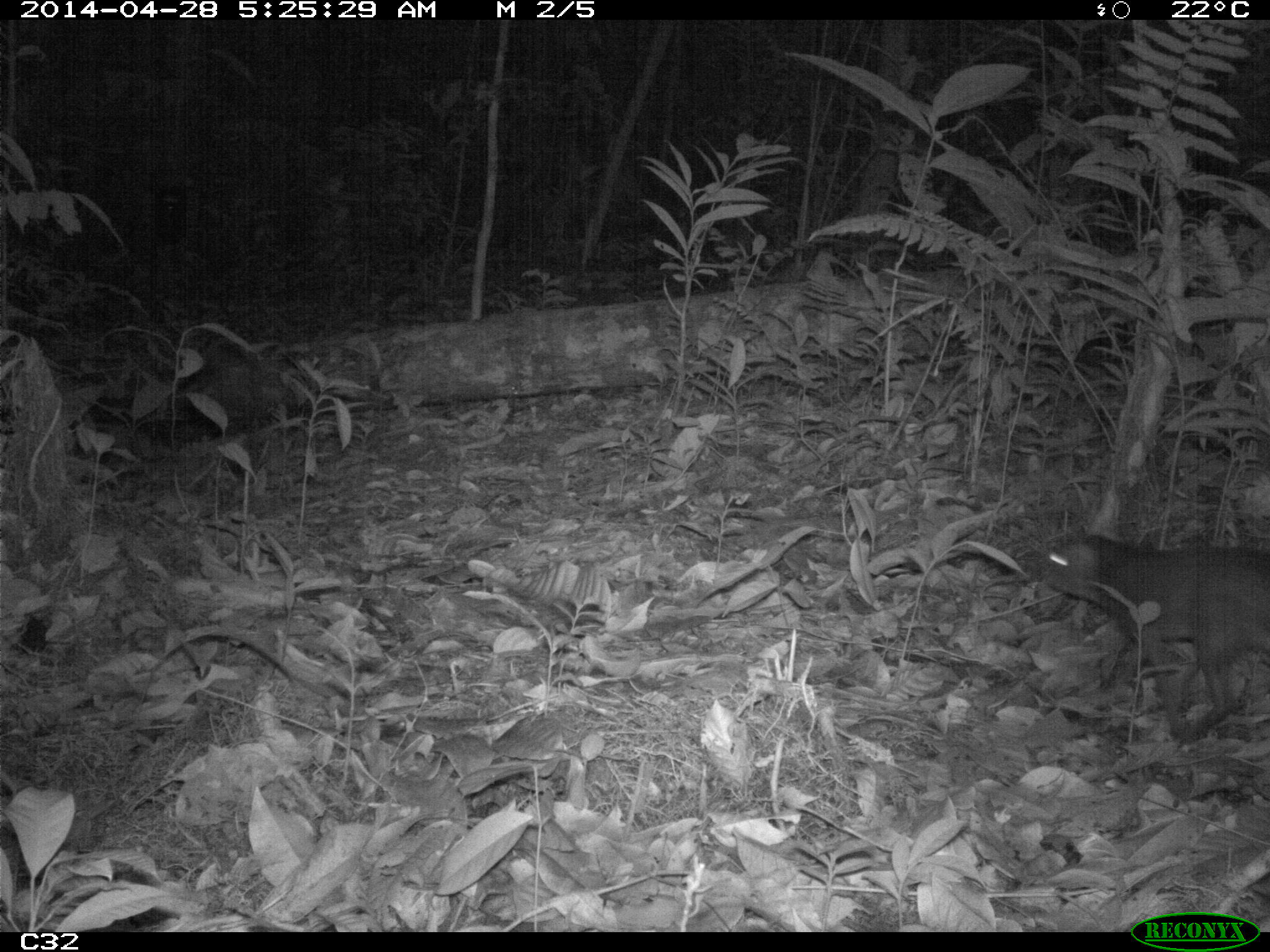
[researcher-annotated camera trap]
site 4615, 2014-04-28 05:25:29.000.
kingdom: Animalia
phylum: Chordata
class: Mammalia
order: Rodentia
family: Dasyproctidae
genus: Myoprocta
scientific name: Myoprocta pratti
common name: green acouchi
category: myoprocta pratii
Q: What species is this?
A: Myoprocta pratii (green acouchi) (Myoprocta pratti).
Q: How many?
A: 1.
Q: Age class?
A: Adult.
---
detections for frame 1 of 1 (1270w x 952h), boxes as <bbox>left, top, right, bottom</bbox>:
myoprocta pratii: <bbox>1036, 530, 1270, 748</bbox>